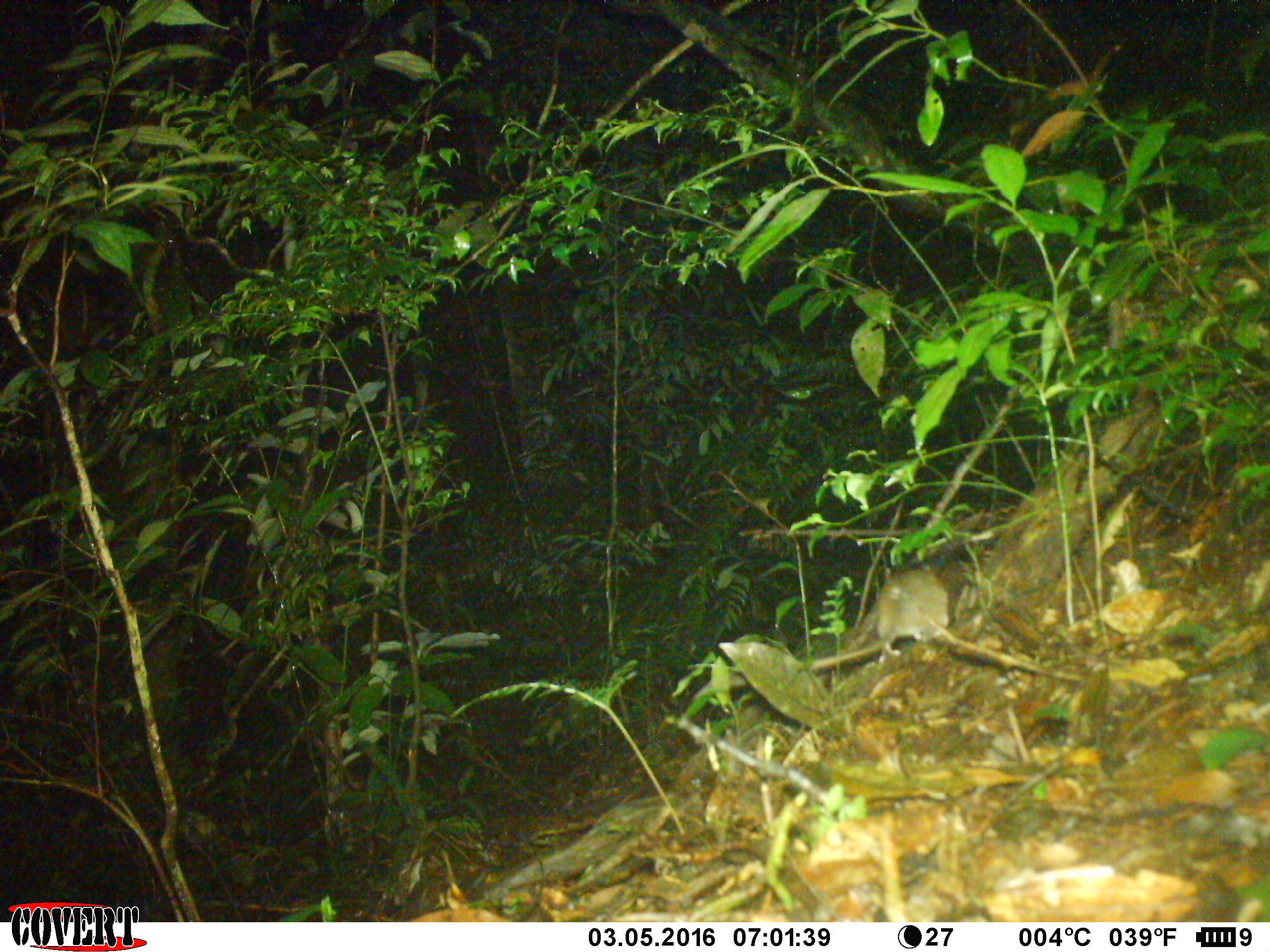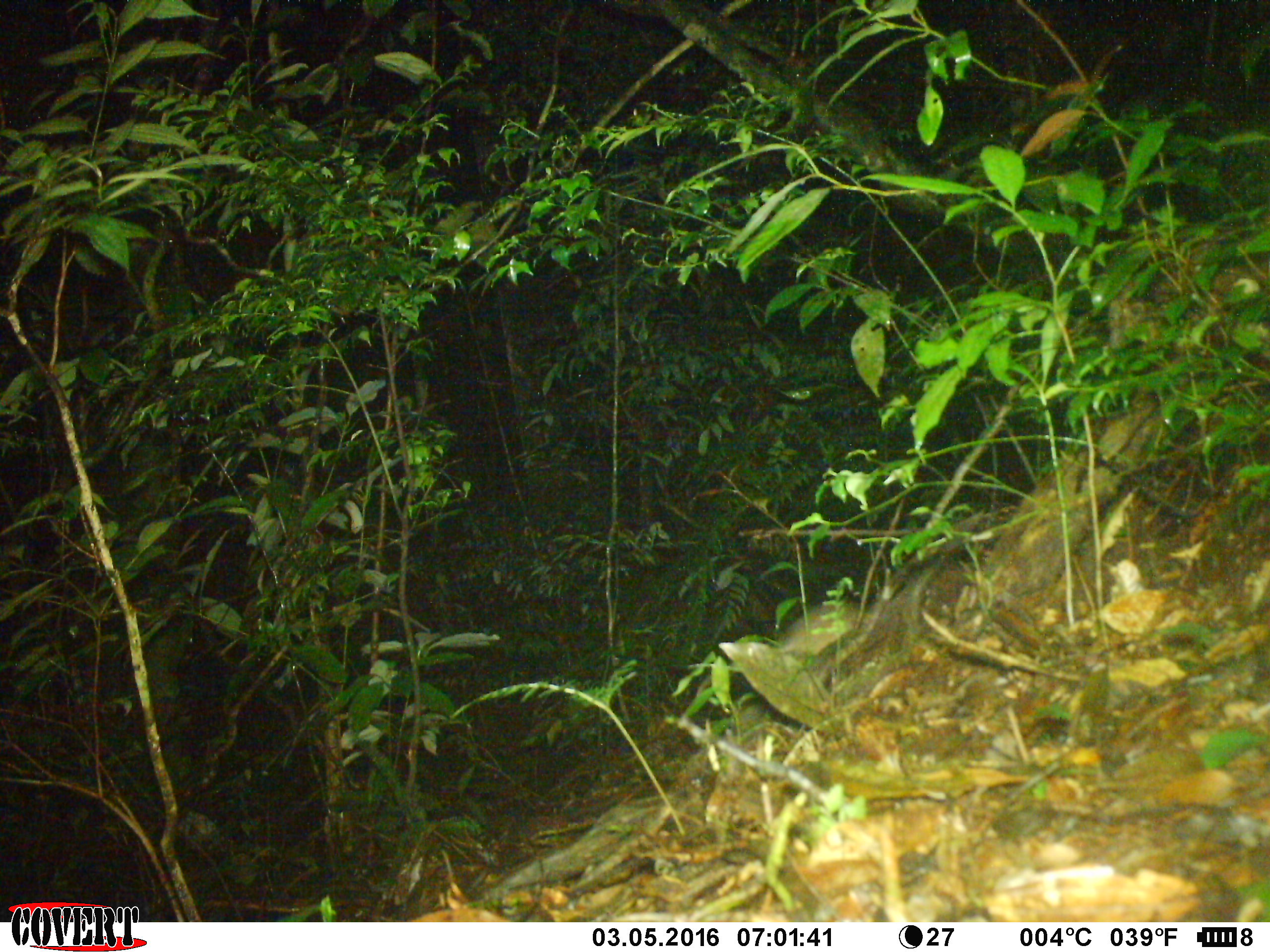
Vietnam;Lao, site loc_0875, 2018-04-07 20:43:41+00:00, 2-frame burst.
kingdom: Animalia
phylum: Chordata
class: Mammalia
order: Rodentia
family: Muridae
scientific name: Muridae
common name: old-world mice and rats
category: unidentified murid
Unidentified murid (old-world mice and rats) (Muridae). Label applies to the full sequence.